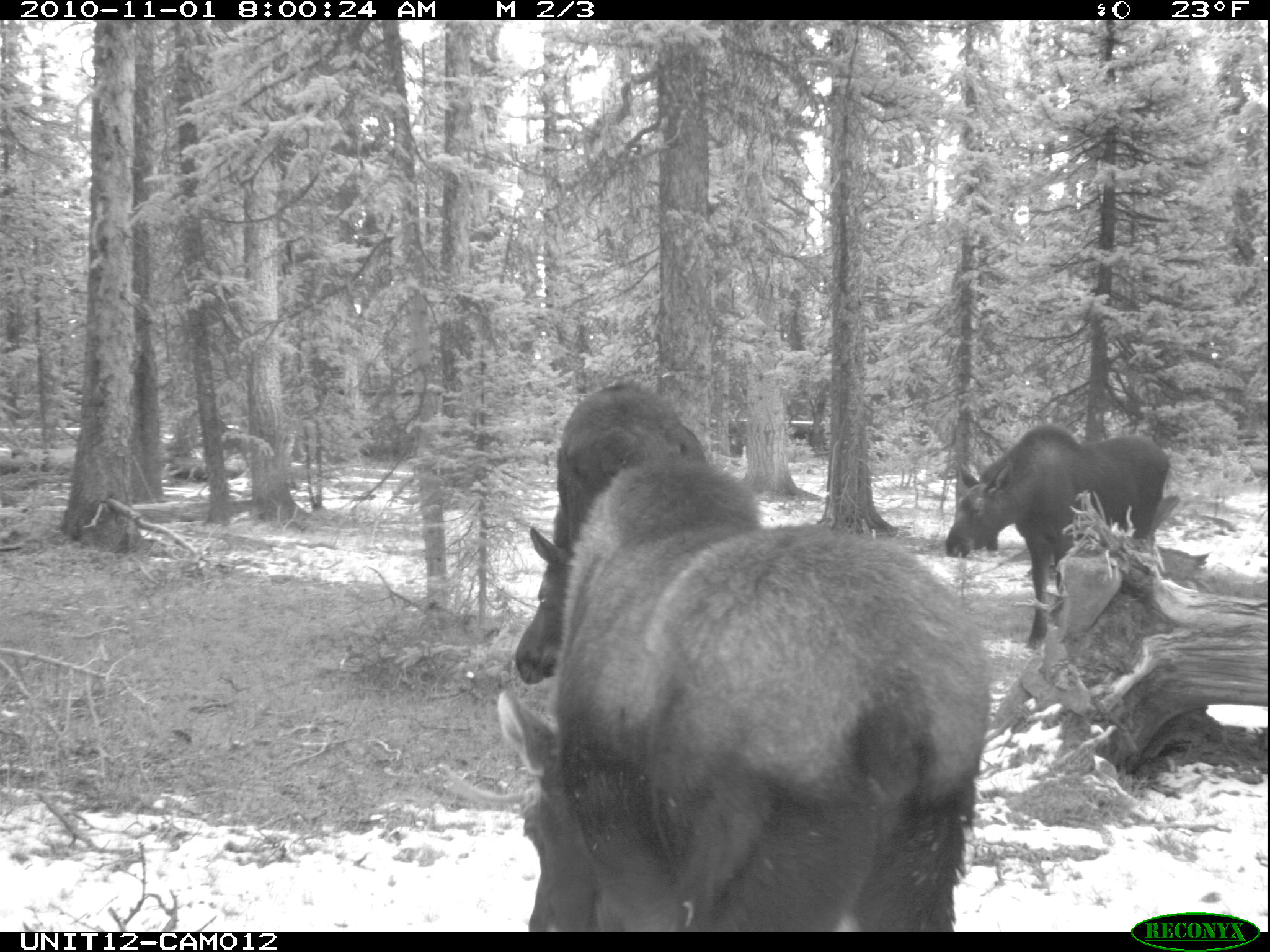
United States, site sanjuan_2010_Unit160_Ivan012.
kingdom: Animalia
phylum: Chordata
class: Mammalia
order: Artiodactyla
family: Cervidae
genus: Alces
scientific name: Alces alces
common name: moose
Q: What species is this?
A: Alces alces (moose).